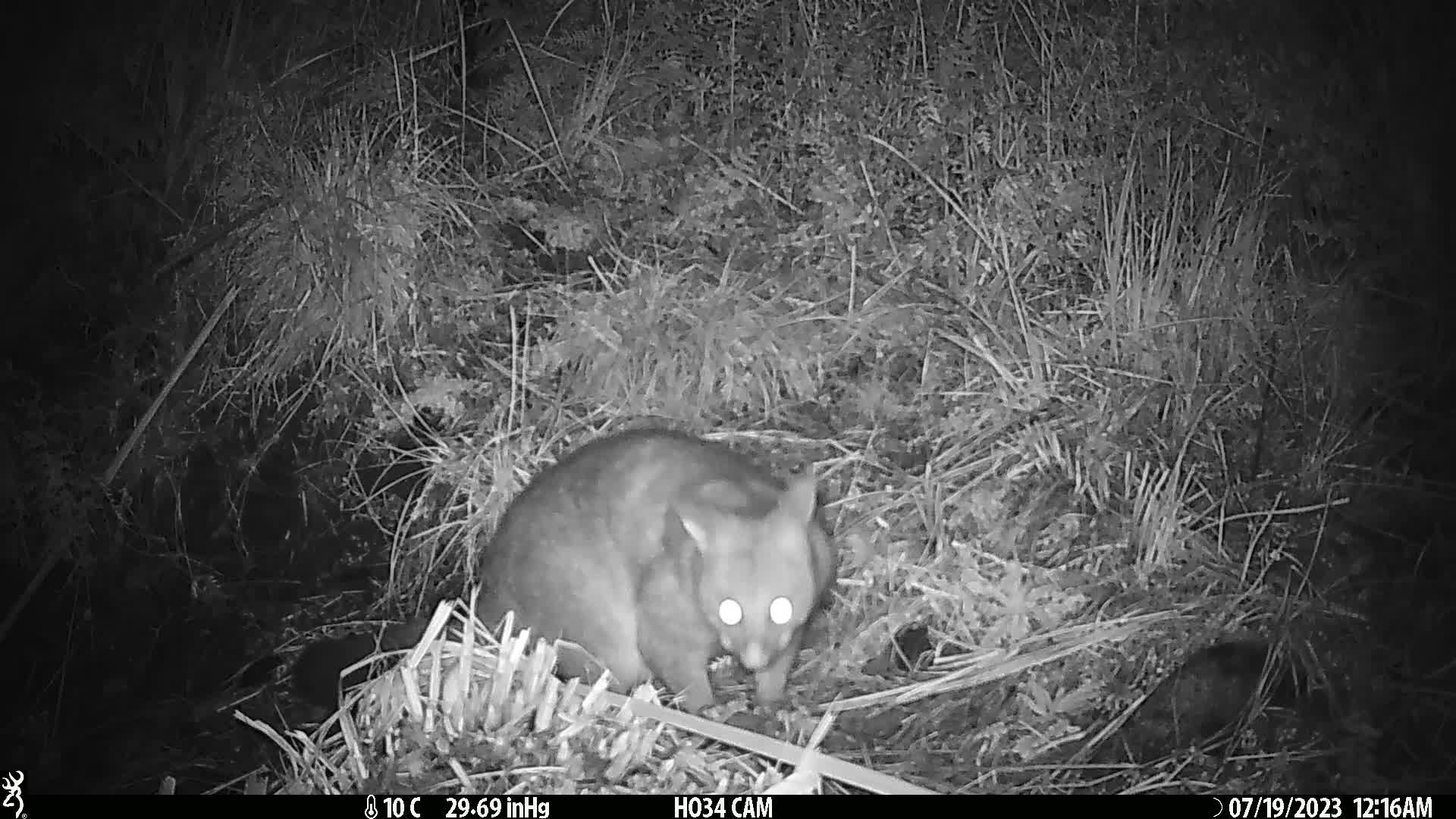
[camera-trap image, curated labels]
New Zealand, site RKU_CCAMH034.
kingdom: Animalia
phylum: Chordata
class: Mammalia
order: Diprotodontia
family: Phalangeridae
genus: Trichosurus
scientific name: Trichosurus vulpecula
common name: common brushtail possum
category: possum